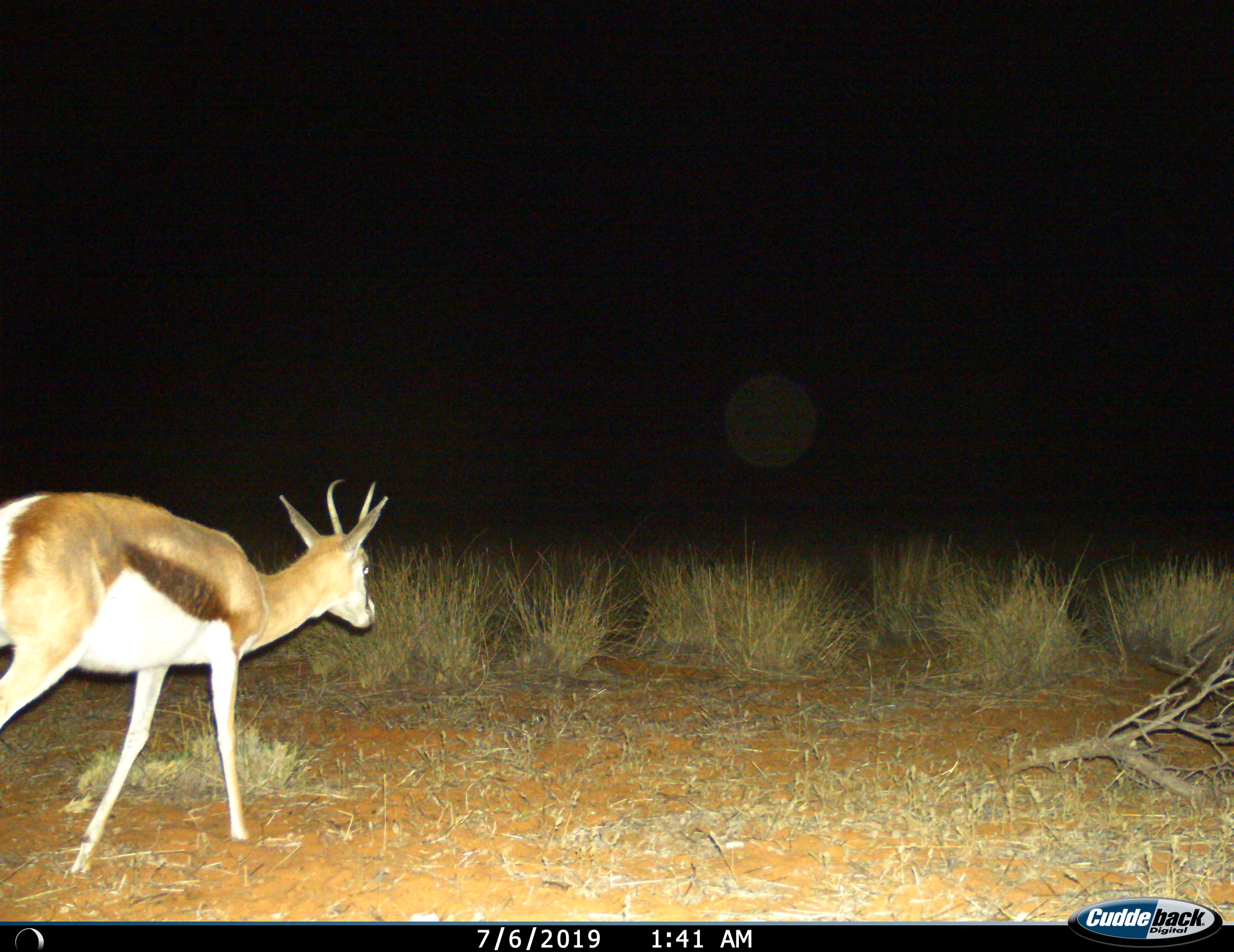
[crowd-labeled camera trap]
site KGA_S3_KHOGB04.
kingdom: Animalia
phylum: Chordata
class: Mammalia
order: Artiodactyla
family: Bovidae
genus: Antidorcas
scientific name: Antidorcas marsupialis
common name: springbok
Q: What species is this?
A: Springbok (Antidorcas marsupialis).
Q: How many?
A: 1.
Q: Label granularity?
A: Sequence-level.